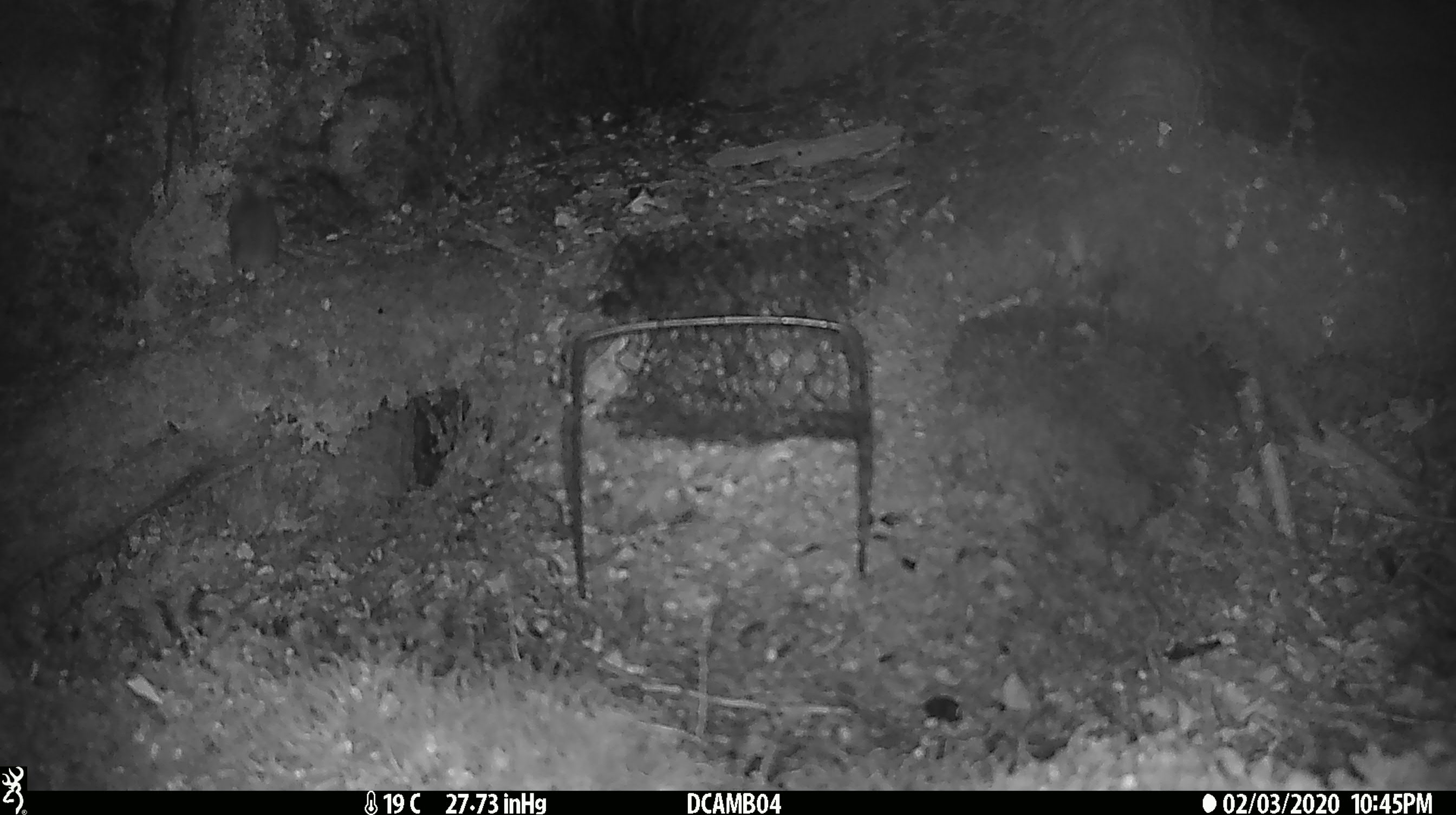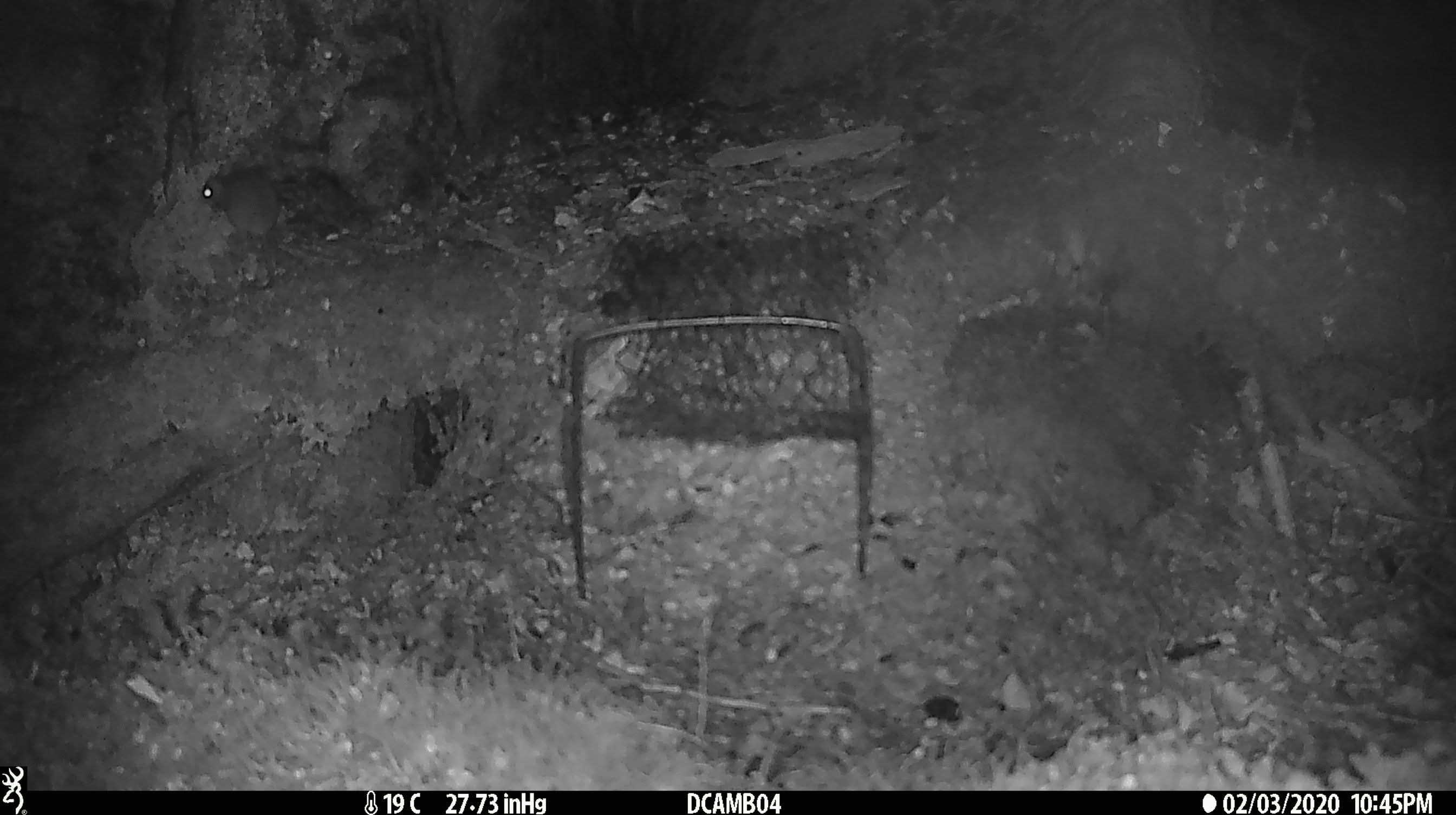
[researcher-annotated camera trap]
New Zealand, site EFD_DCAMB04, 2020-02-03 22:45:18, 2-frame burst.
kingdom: Animalia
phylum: Chordata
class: Mammalia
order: Rodentia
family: Muridae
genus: Mus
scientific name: Mus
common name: mouse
Mouse (Mus).